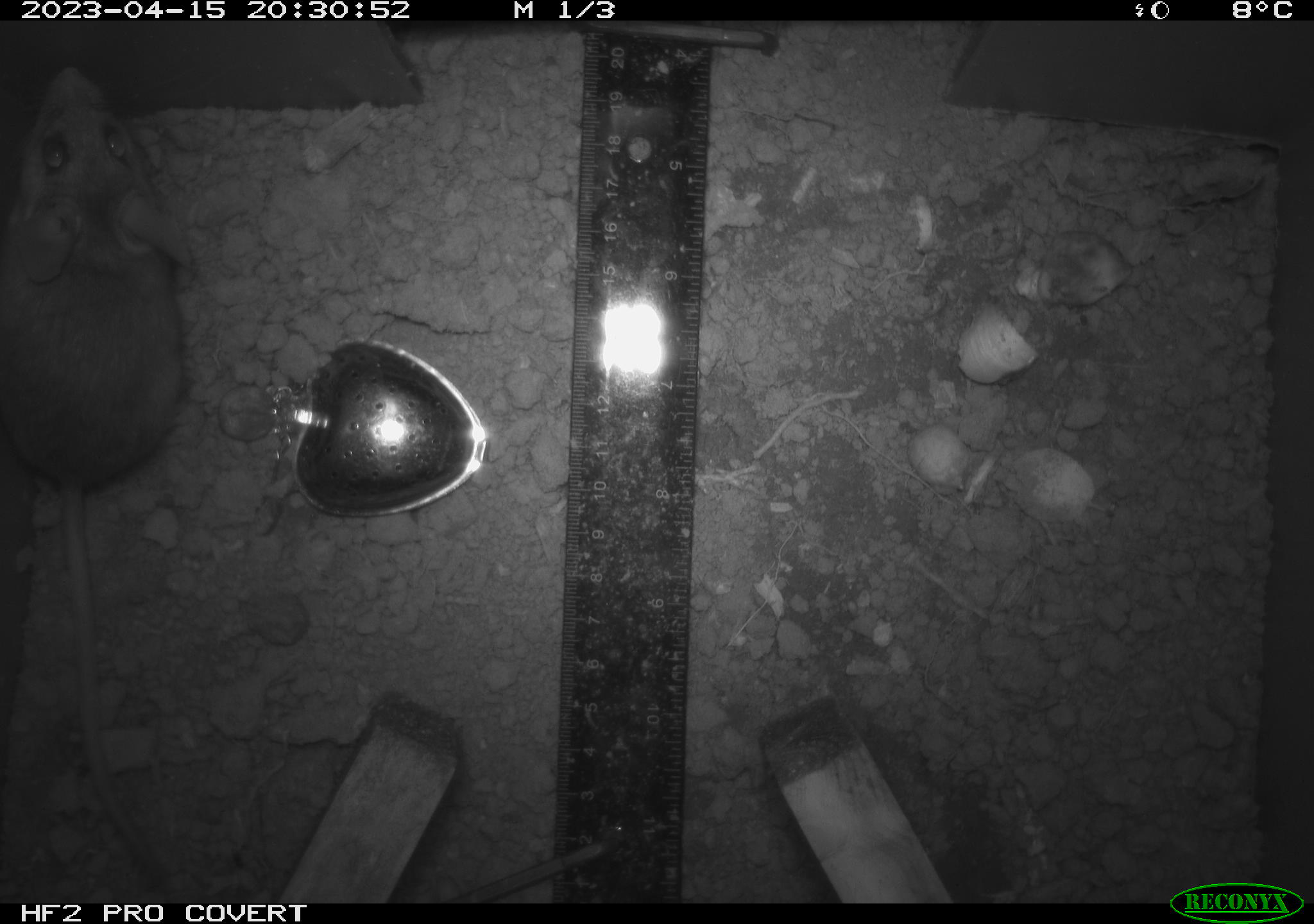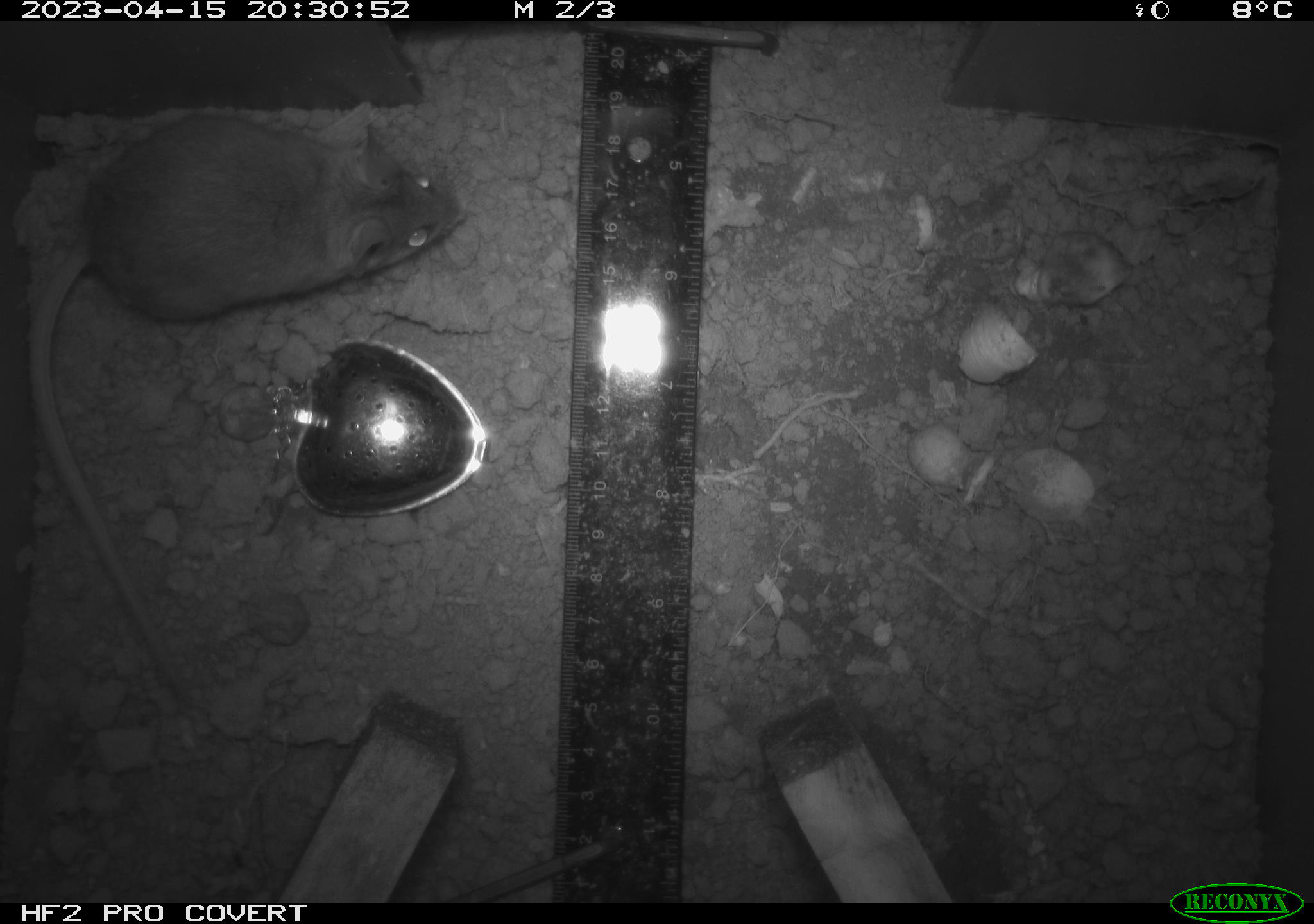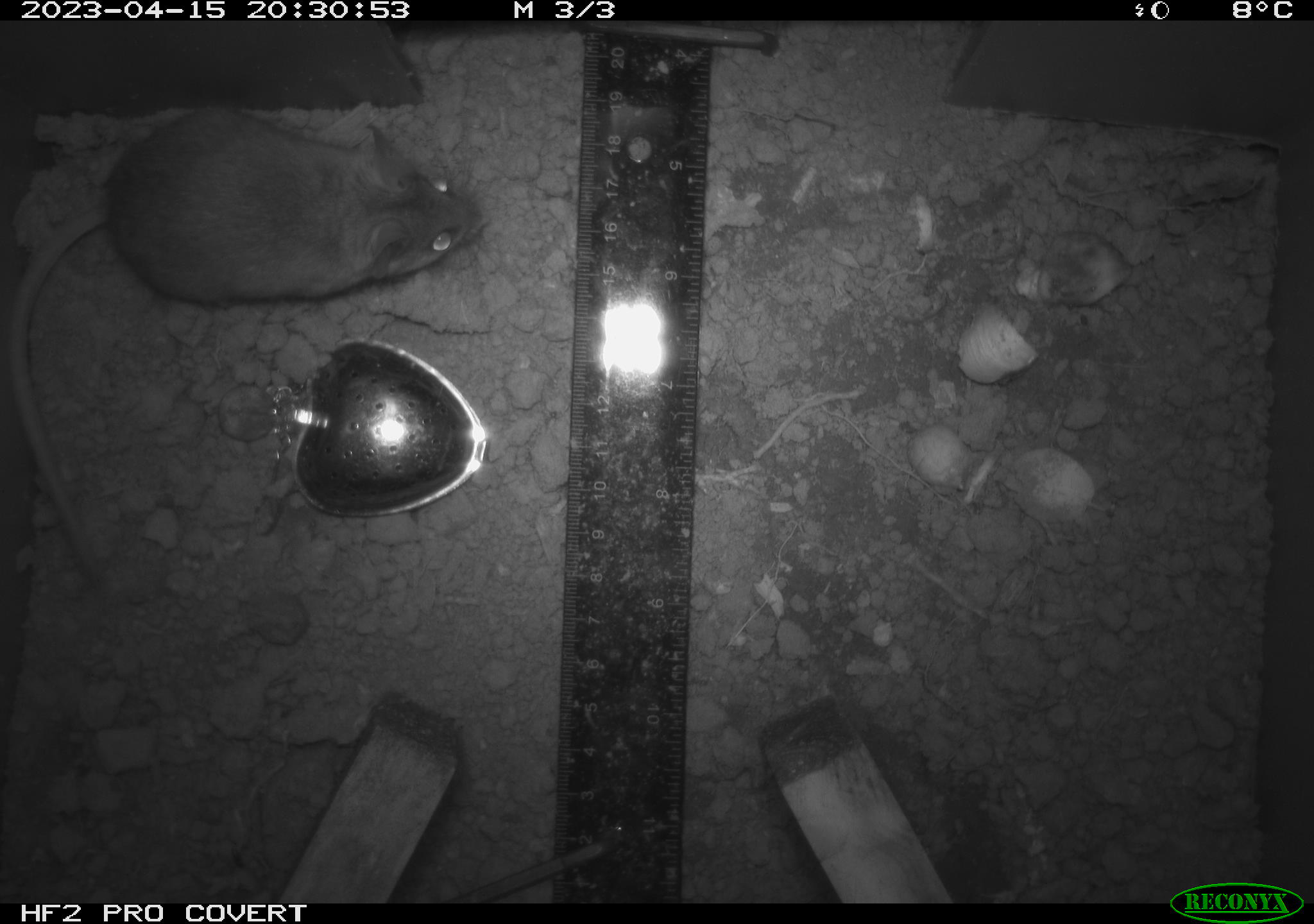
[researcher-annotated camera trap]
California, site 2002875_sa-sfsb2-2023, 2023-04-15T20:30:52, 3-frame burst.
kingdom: Animalia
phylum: Chordata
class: Mammalia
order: Rodentia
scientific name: Rodentia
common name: mouse species